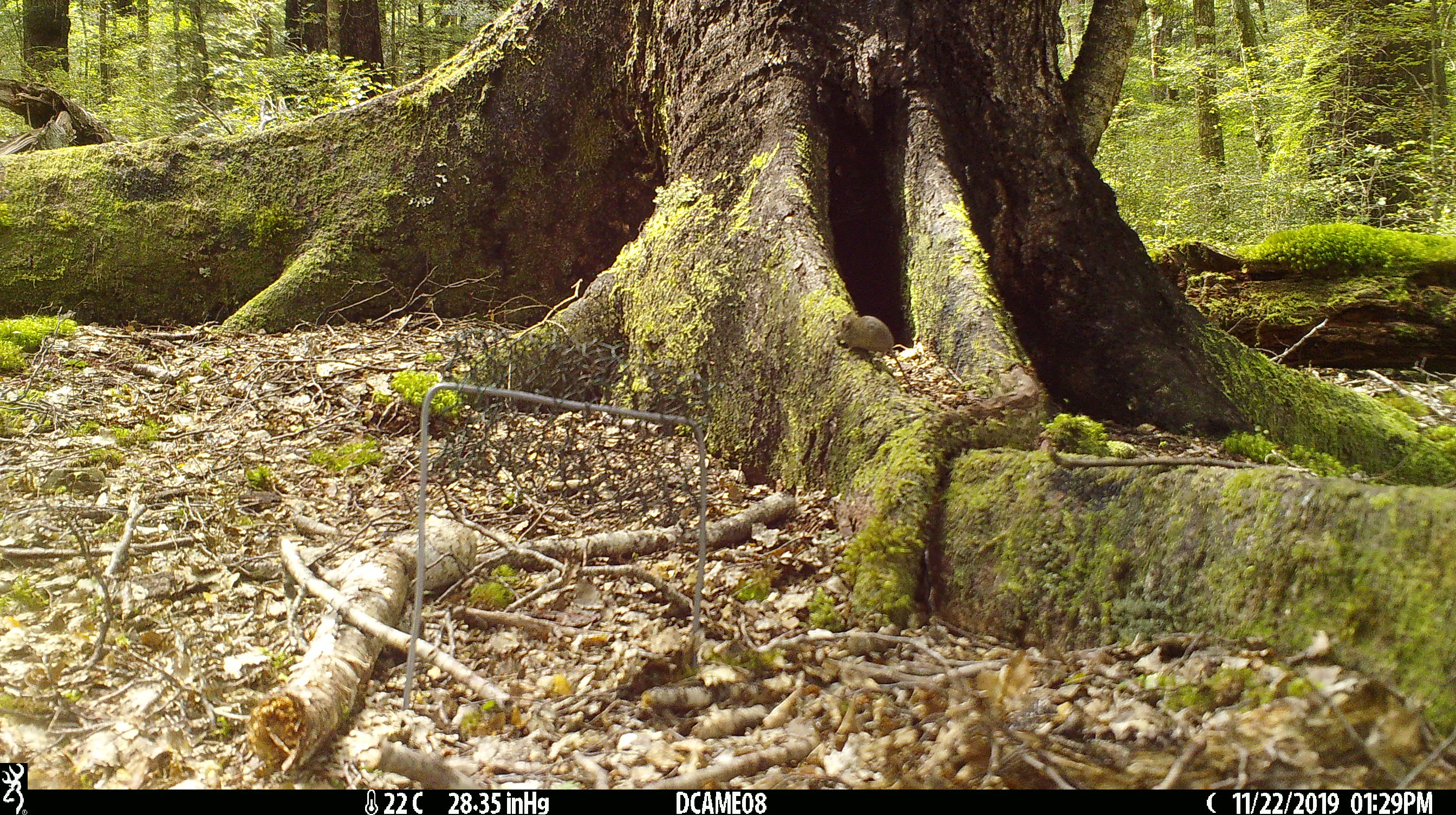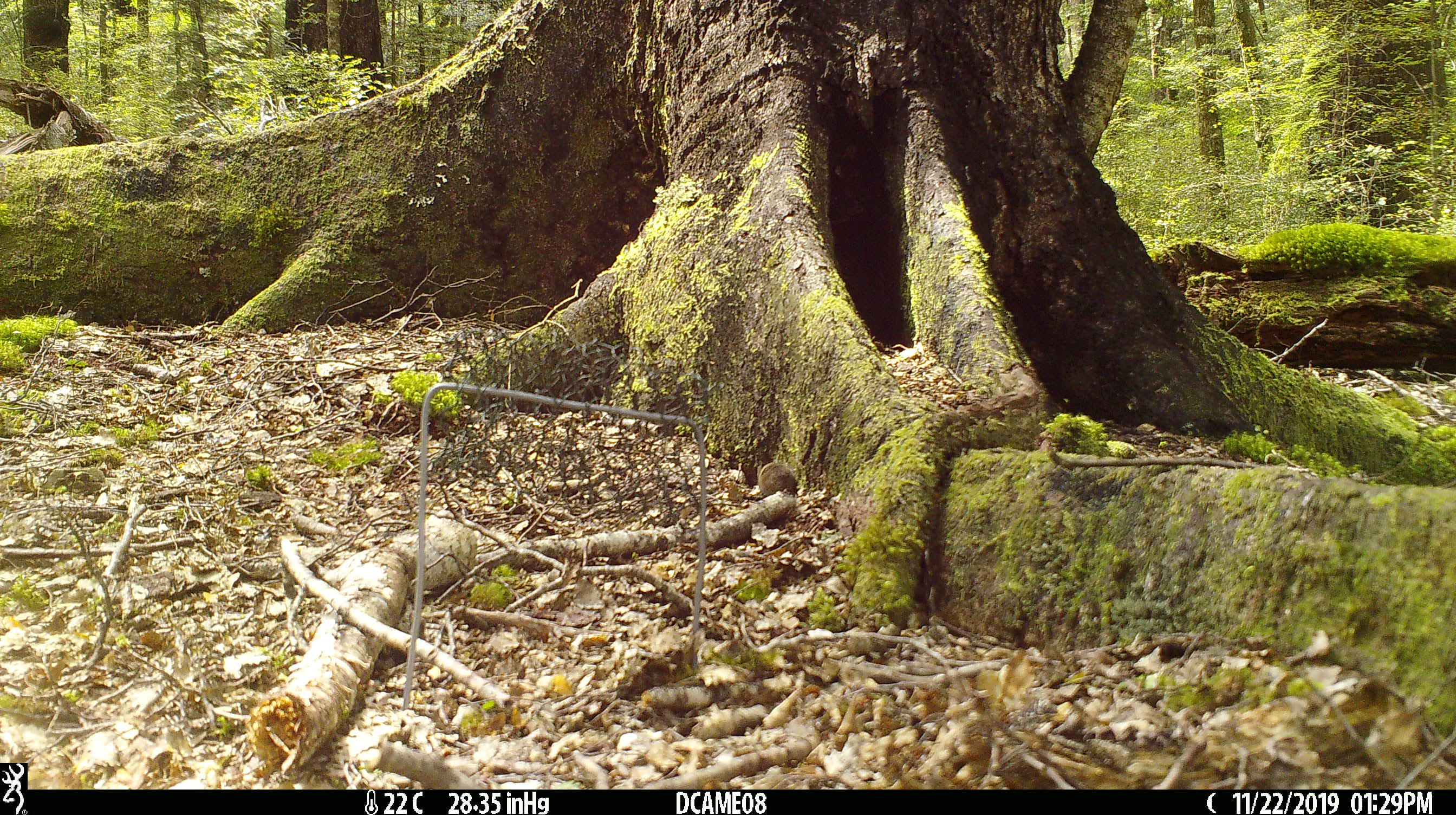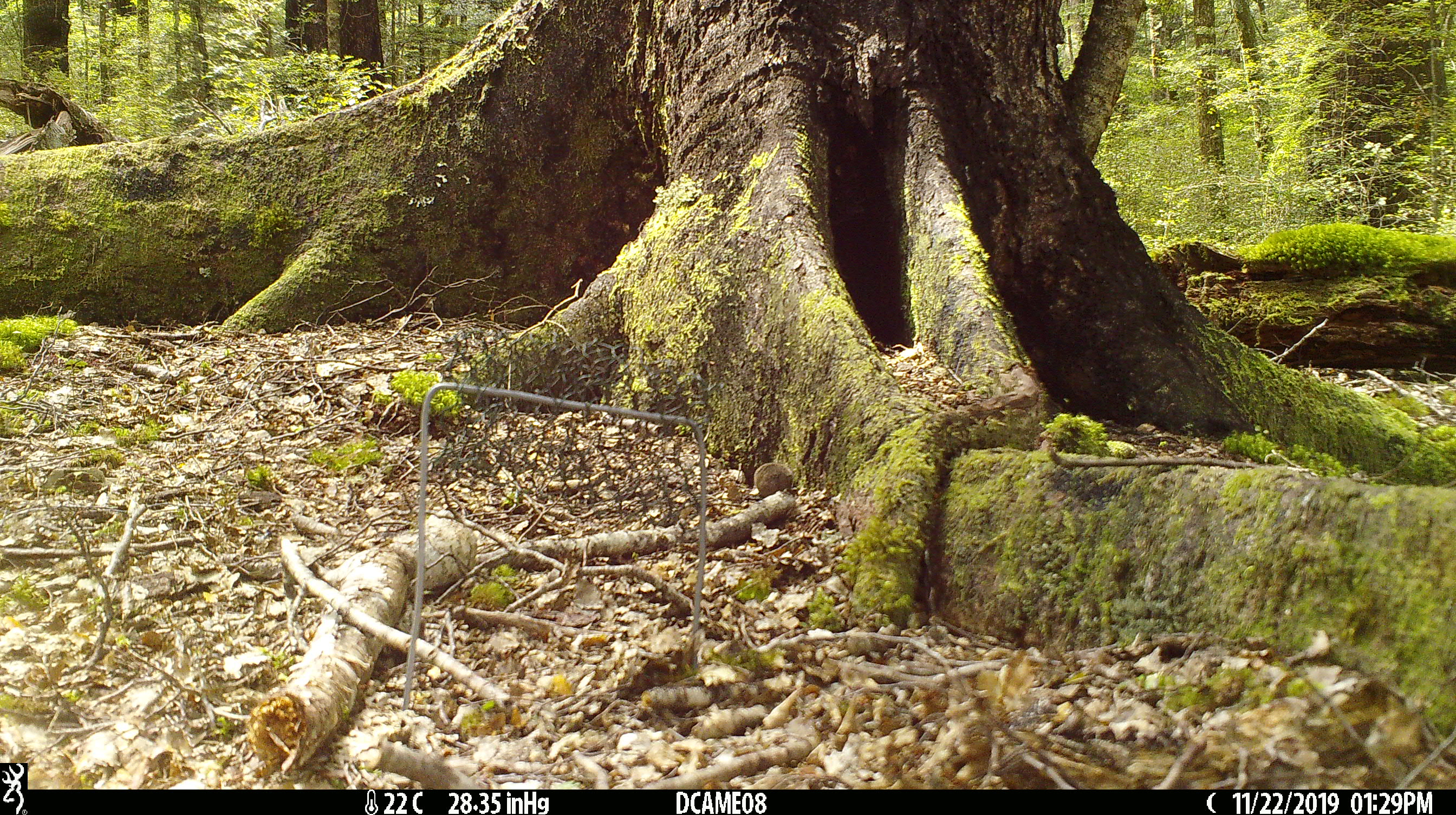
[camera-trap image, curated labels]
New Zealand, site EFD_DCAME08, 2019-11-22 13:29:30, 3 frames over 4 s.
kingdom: Animalia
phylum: Chordata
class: Mammalia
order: Rodentia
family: Muridae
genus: Mus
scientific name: Mus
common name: mouse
Mouse (Mus).